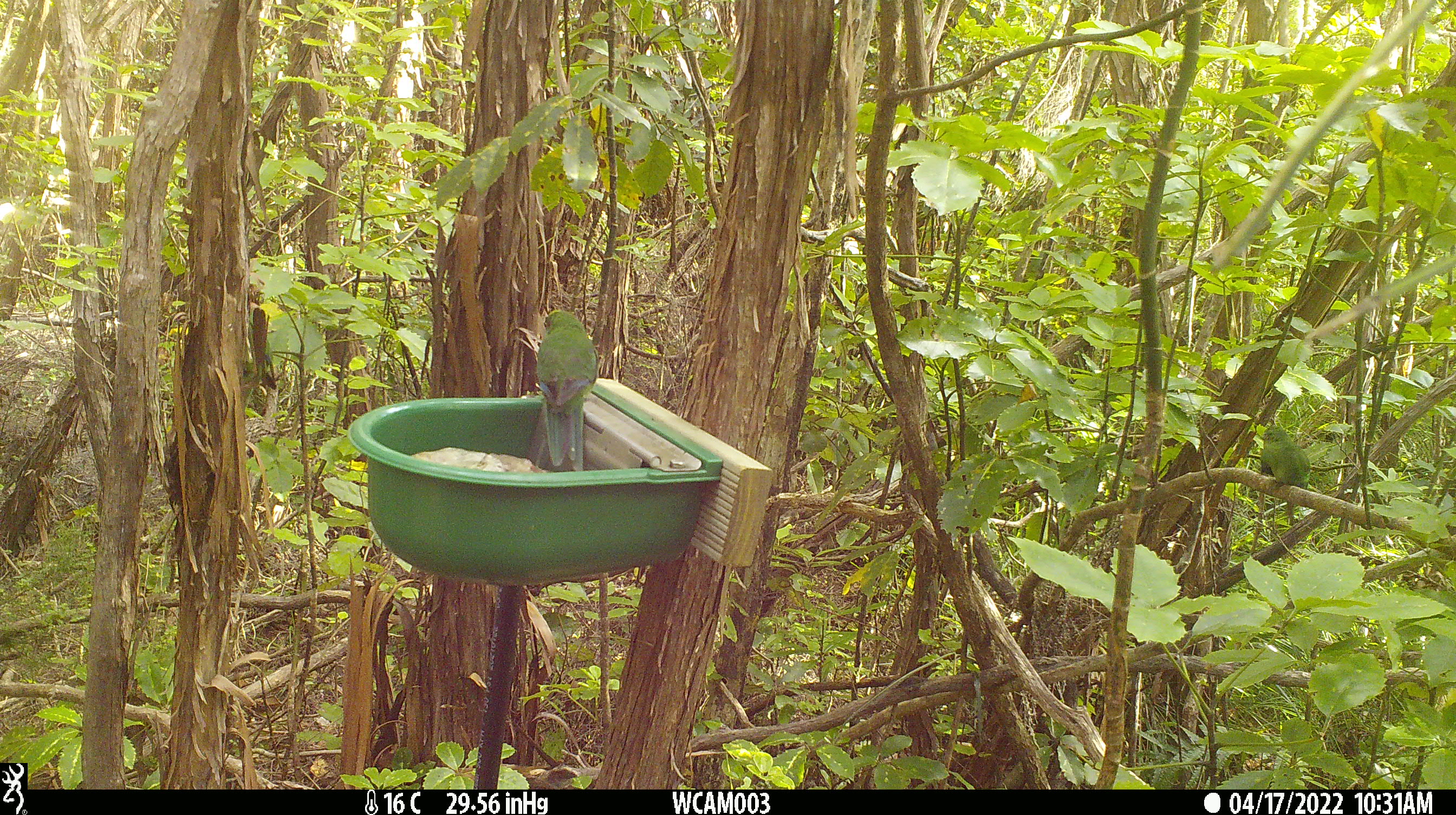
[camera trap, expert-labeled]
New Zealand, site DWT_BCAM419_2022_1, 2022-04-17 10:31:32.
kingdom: Animalia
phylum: Chordata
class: Aves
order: Psittaciformes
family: Psittaculidae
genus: Cyanoramphus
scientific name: Cyanoramphus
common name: parakeet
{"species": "parakeet (Cyanoramphus)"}